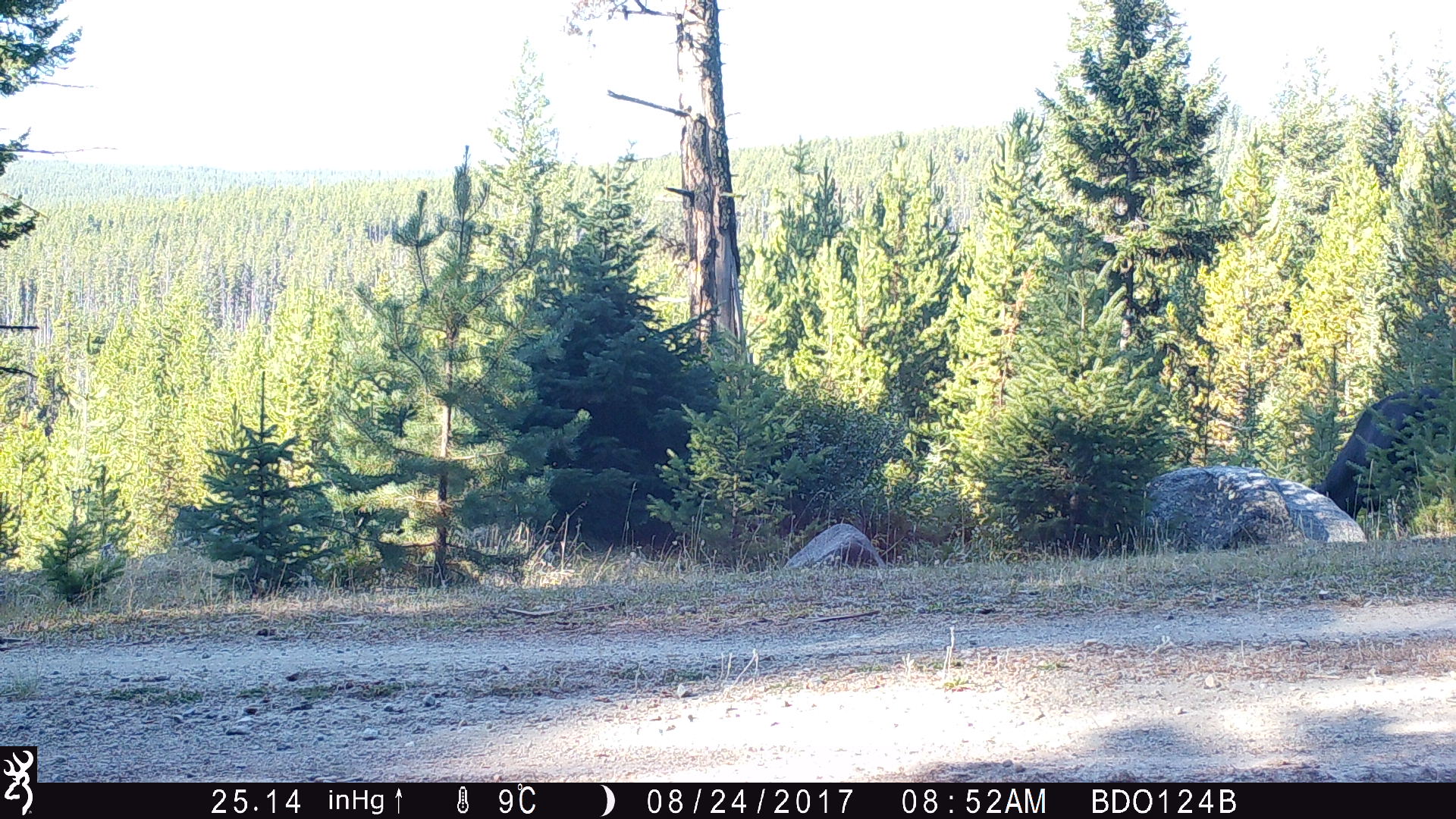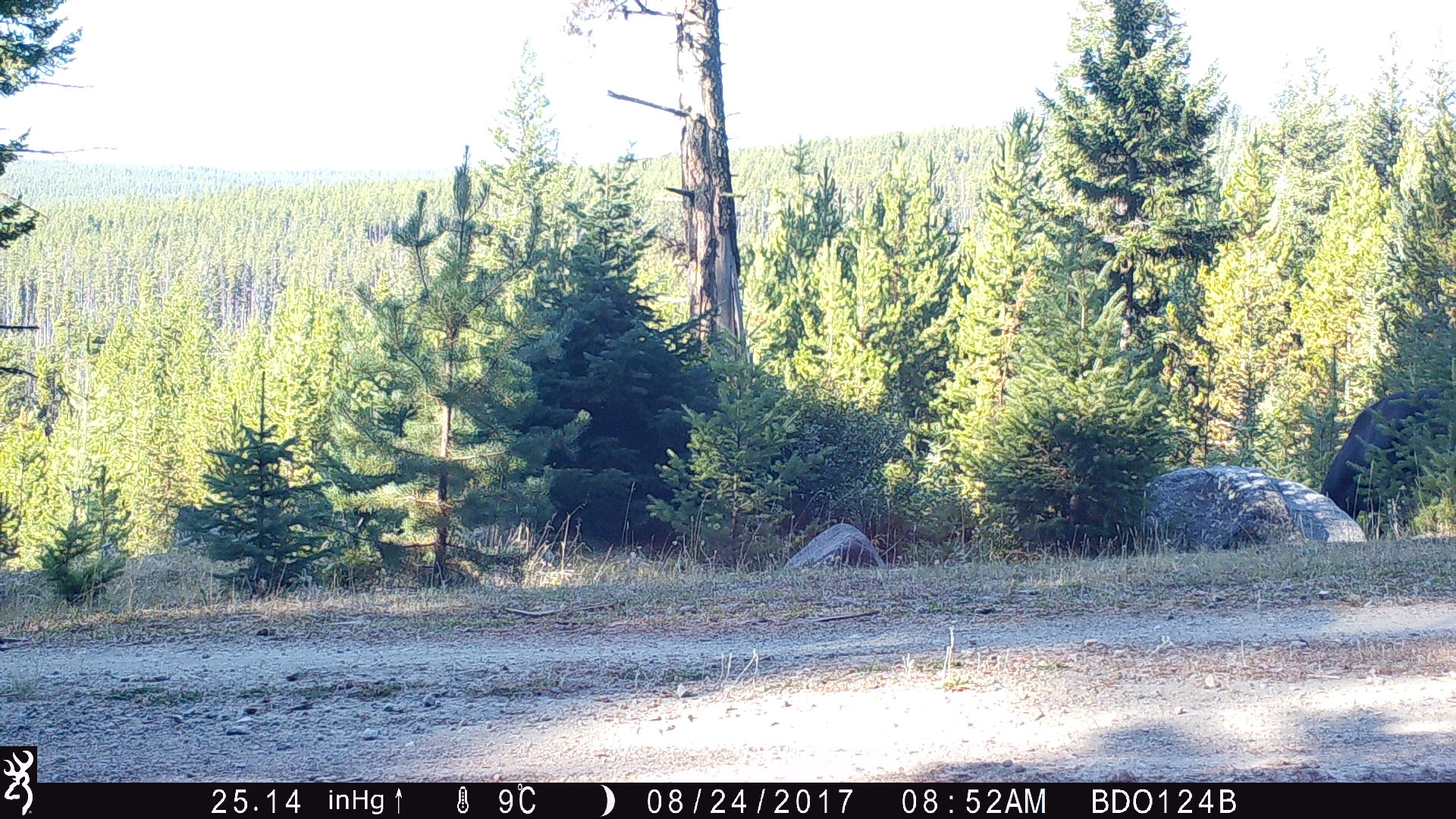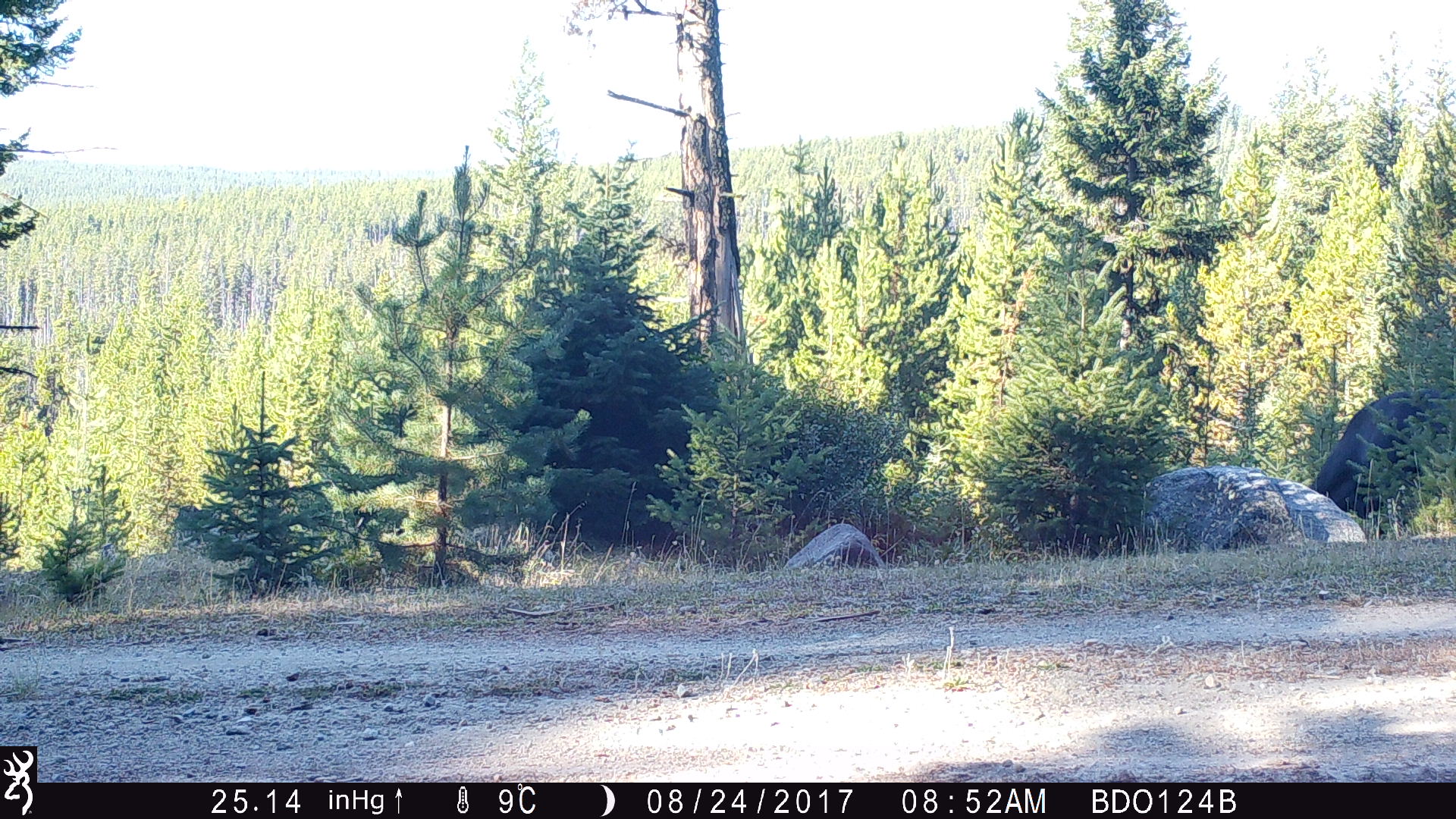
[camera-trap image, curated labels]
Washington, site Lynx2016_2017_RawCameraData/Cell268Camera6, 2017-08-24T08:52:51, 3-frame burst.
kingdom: Animalia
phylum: Chordata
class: Mammalia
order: Artiodactyla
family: Bovidae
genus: Bos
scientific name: Bos taurus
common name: domestic cattle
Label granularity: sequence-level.